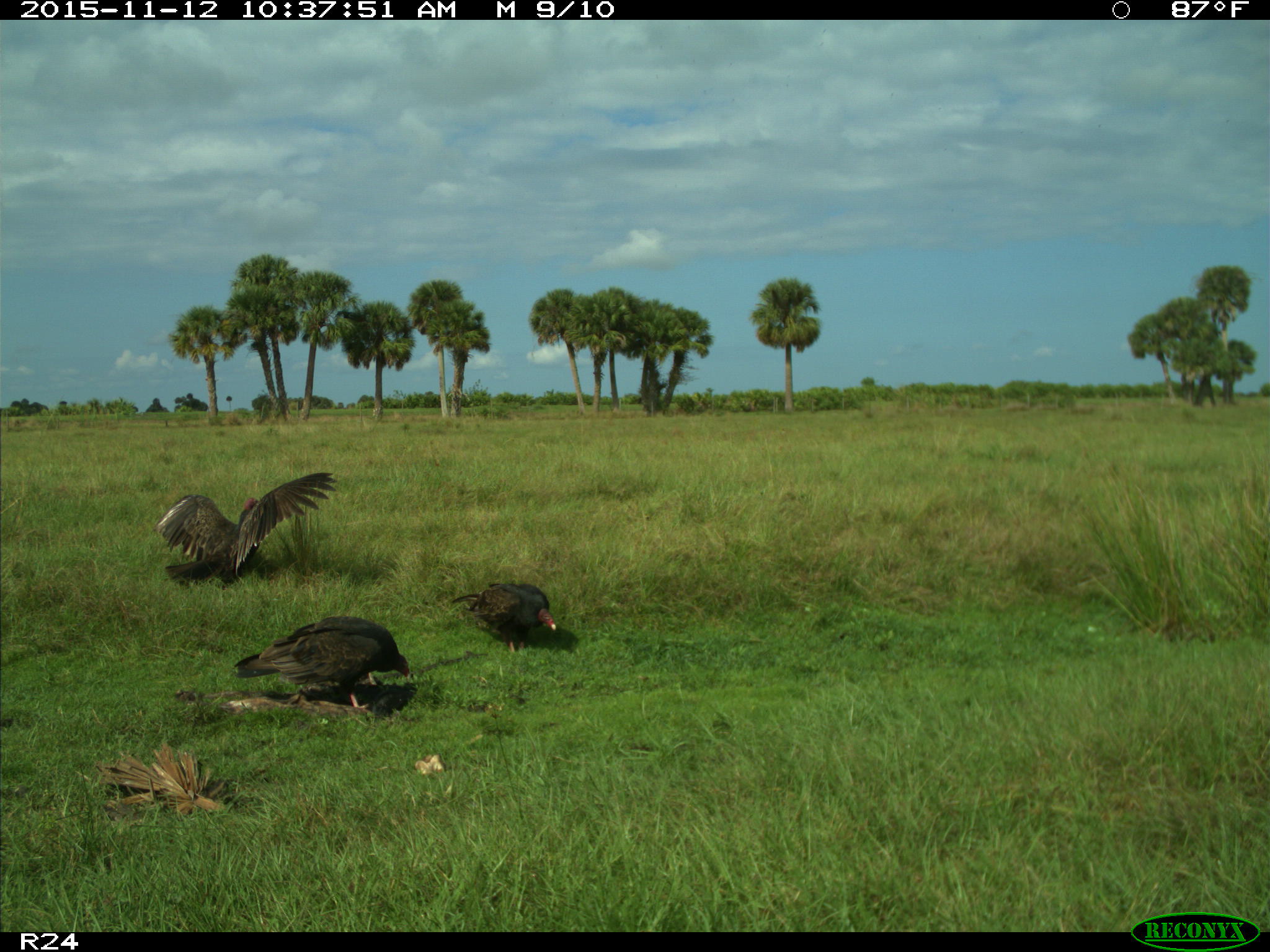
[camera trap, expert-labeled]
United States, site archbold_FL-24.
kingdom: Animalia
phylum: Chordata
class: Aves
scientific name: Aves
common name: birds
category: unidentified bird